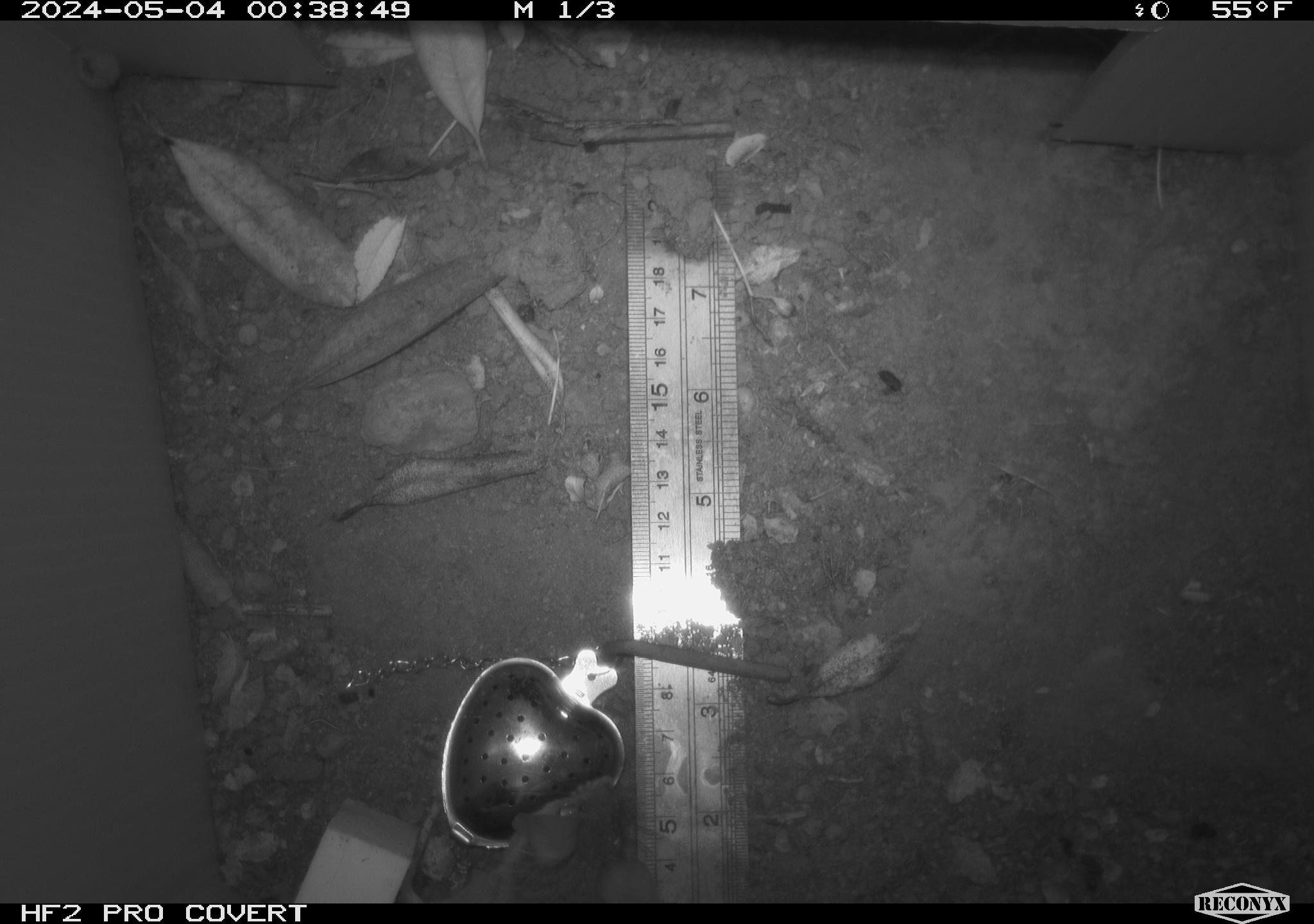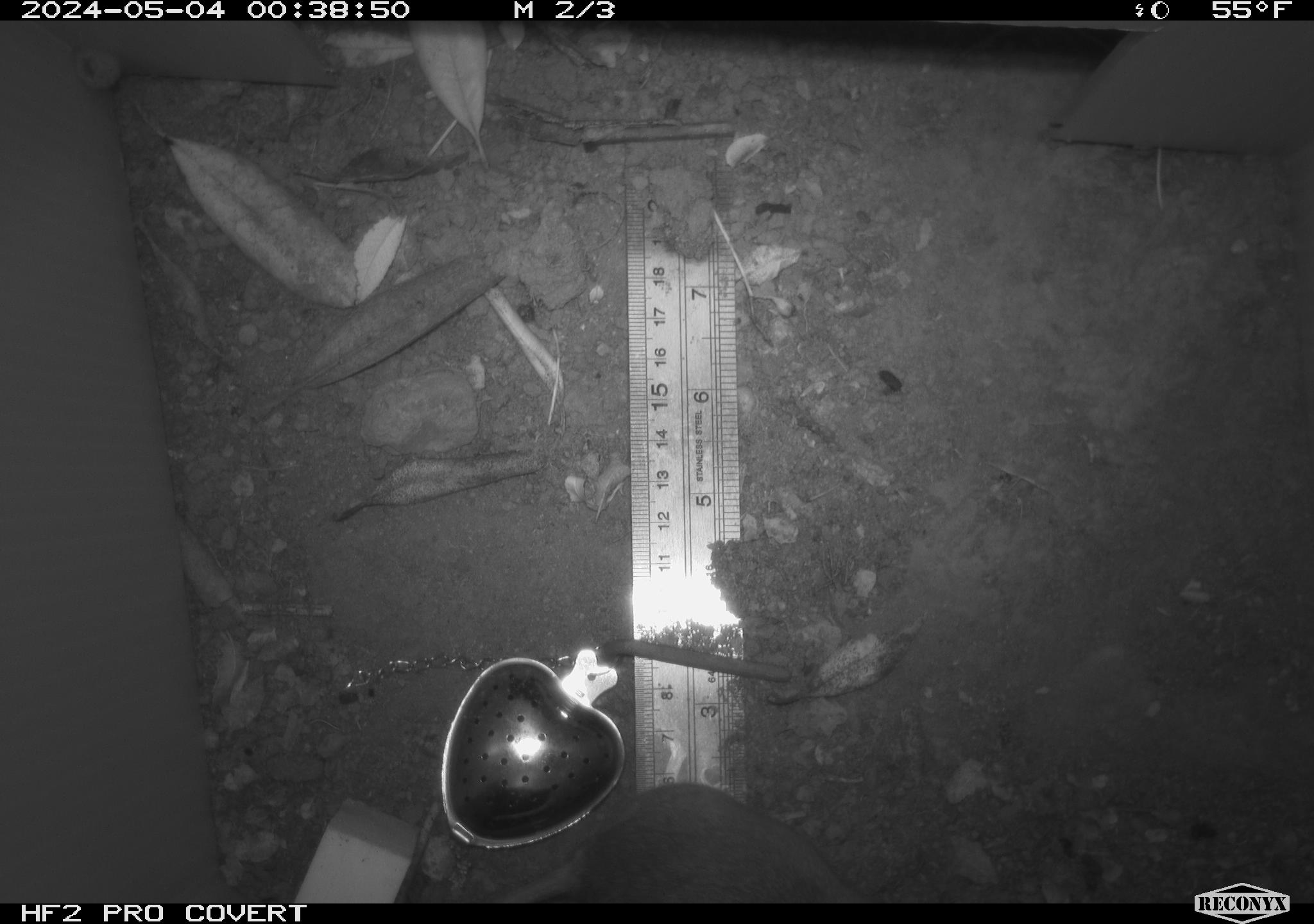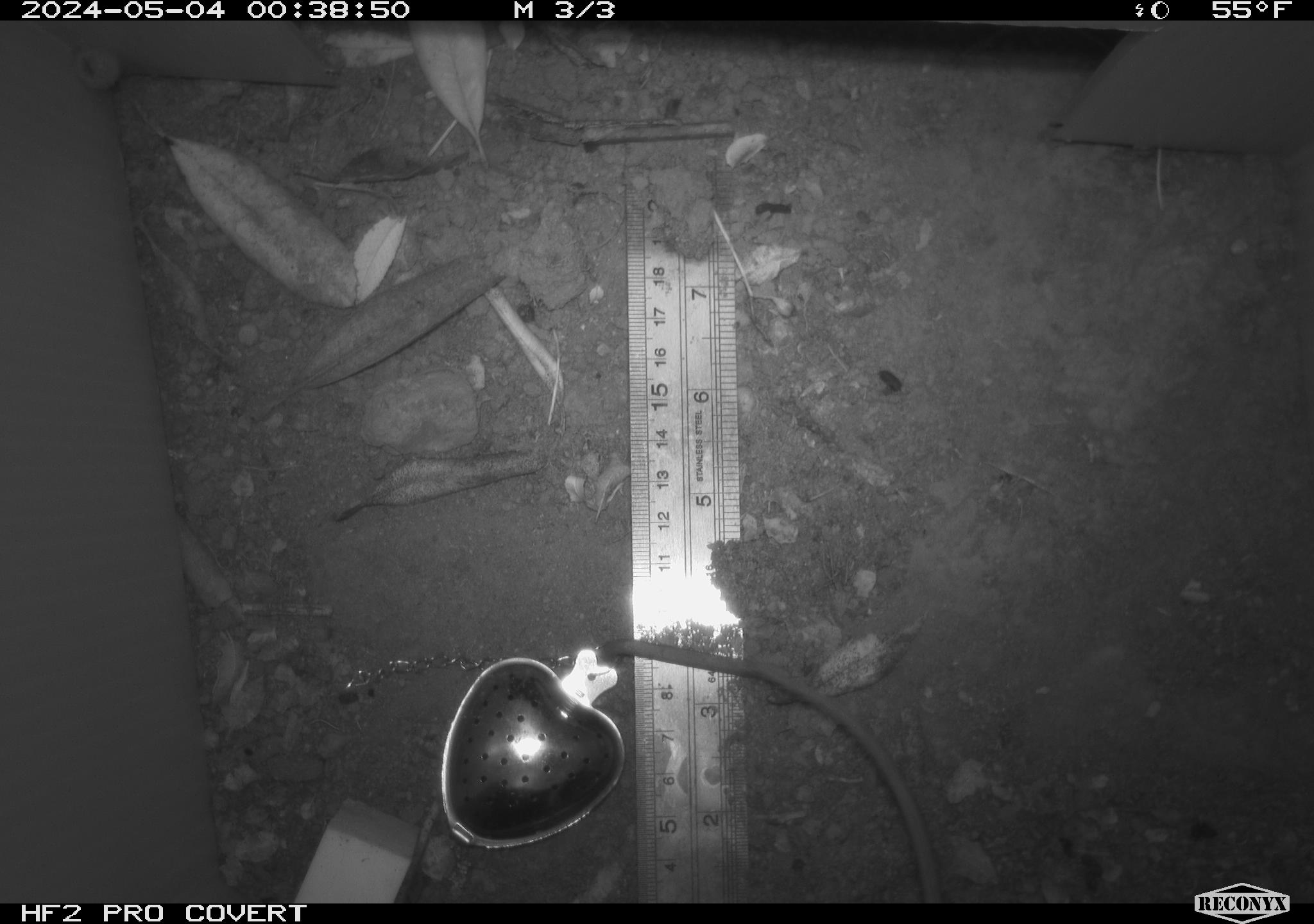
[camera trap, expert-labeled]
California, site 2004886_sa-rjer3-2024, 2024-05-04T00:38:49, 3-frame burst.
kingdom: Animalia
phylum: Chordata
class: Mammalia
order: Rodentia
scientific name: Rodentia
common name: mouse species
Mouse species (Rodentia).